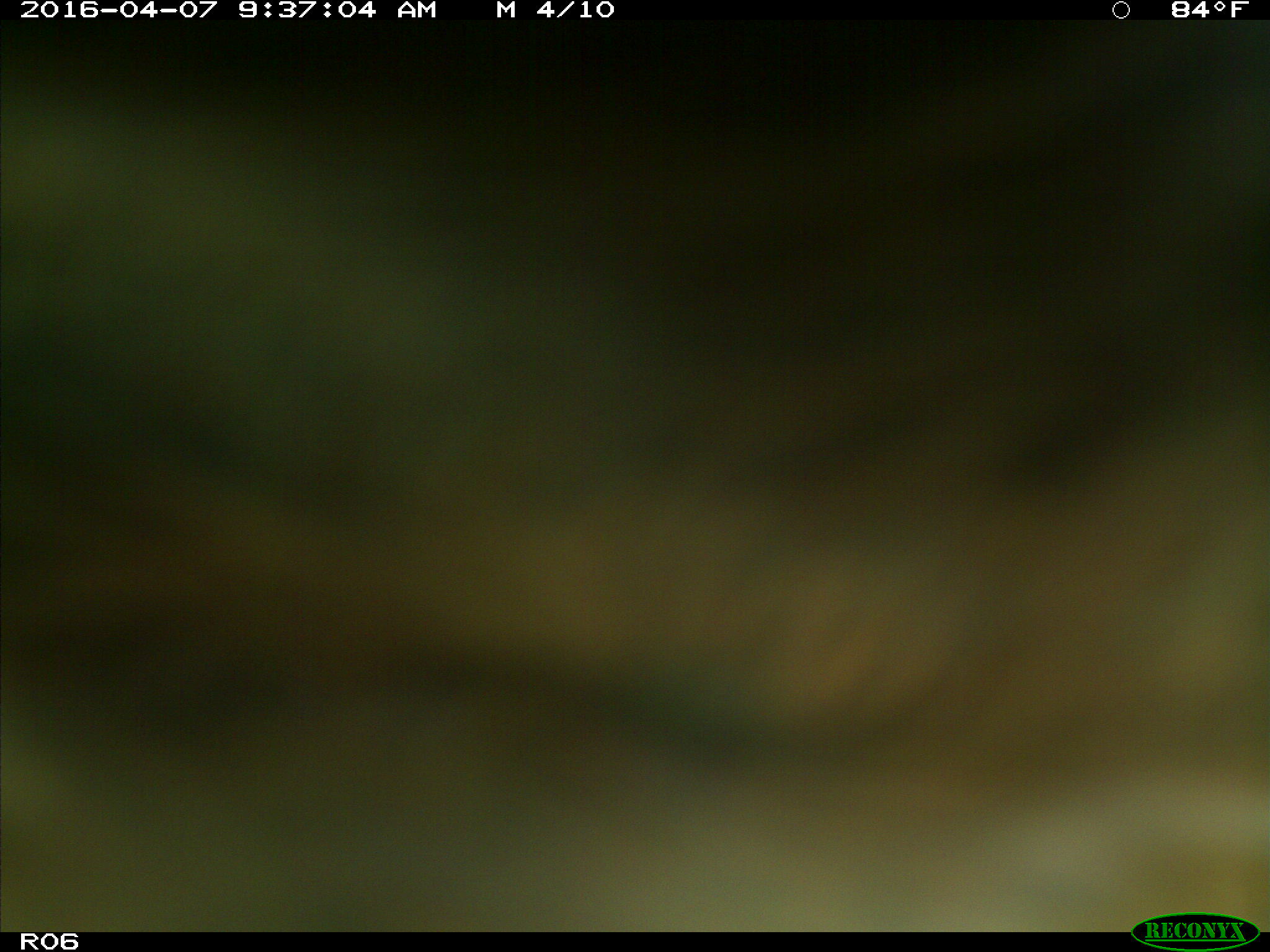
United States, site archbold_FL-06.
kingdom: Animalia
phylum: Chordata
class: Mammalia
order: Artiodactyla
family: Bovidae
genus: Bos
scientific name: Bos taurus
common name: domestic cow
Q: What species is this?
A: Bos taurus (domestic cow).